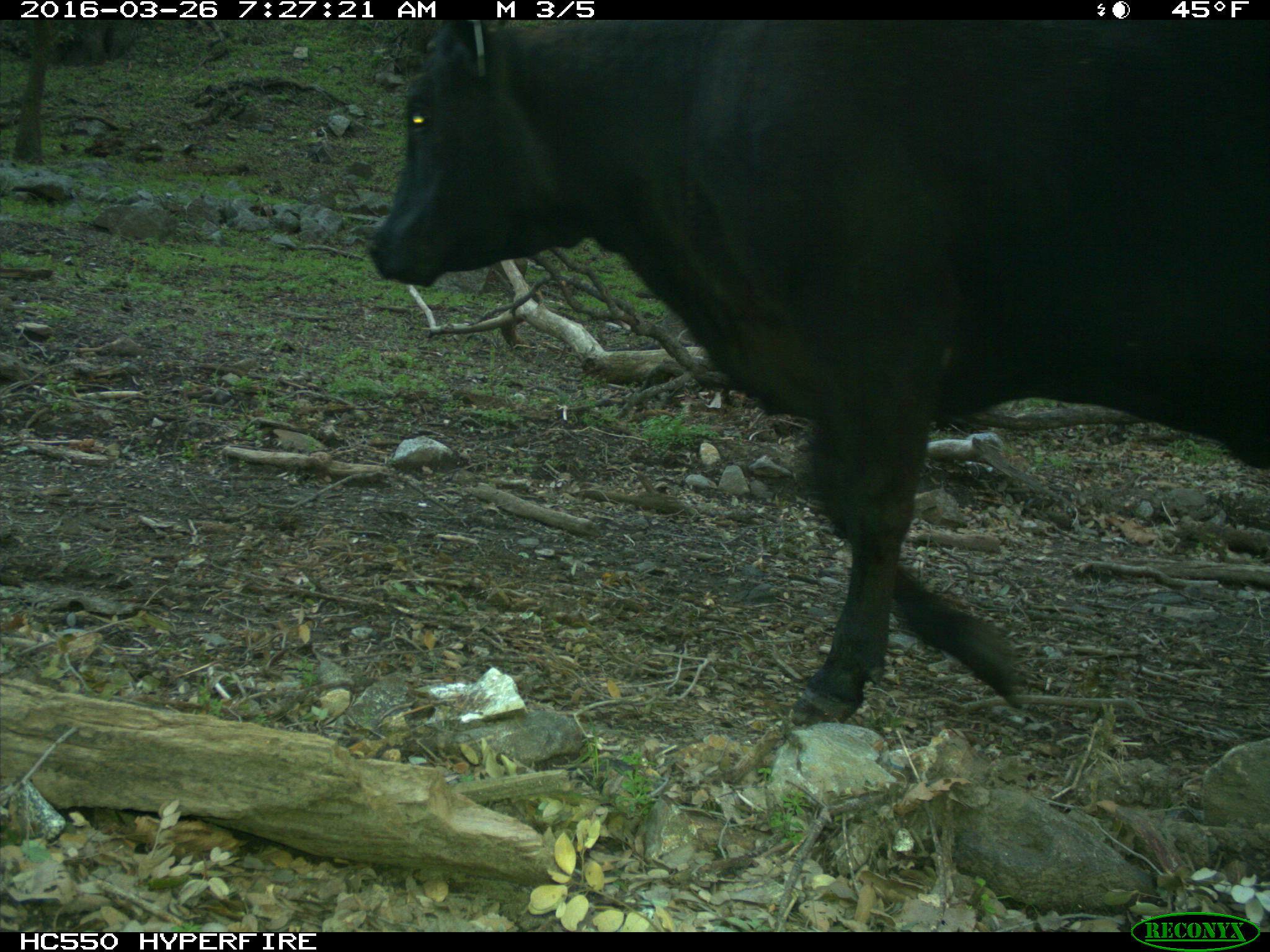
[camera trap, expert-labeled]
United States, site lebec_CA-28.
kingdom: Animalia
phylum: Chordata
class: Mammalia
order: Artiodactyla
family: Bovidae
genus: Bos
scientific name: Bos taurus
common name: domestic cow